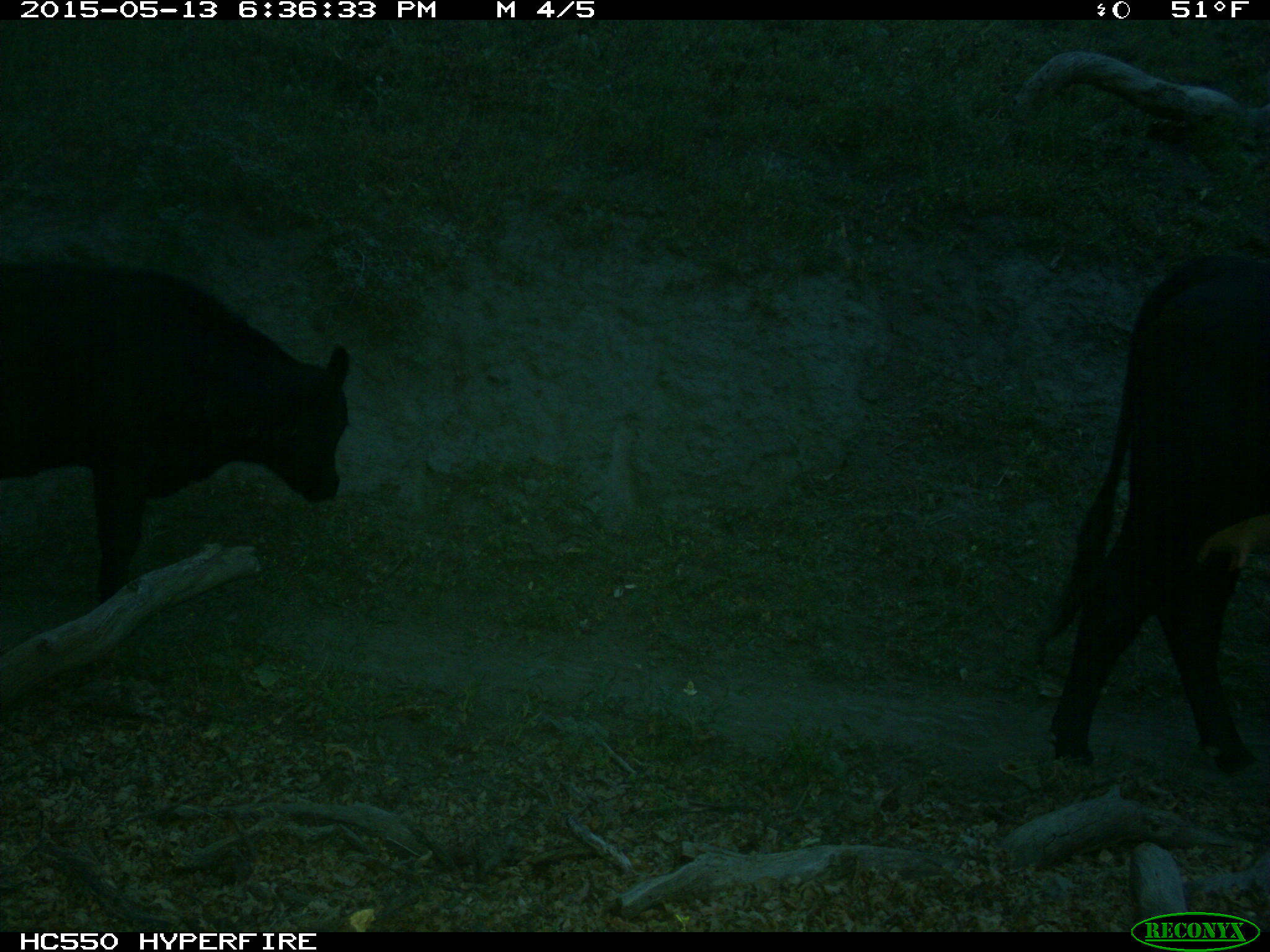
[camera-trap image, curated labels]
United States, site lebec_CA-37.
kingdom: Animalia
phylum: Chordata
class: Mammalia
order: Artiodactyla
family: Bovidae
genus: Bos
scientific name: Bos taurus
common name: domestic cow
Bos taurus (domestic cow).